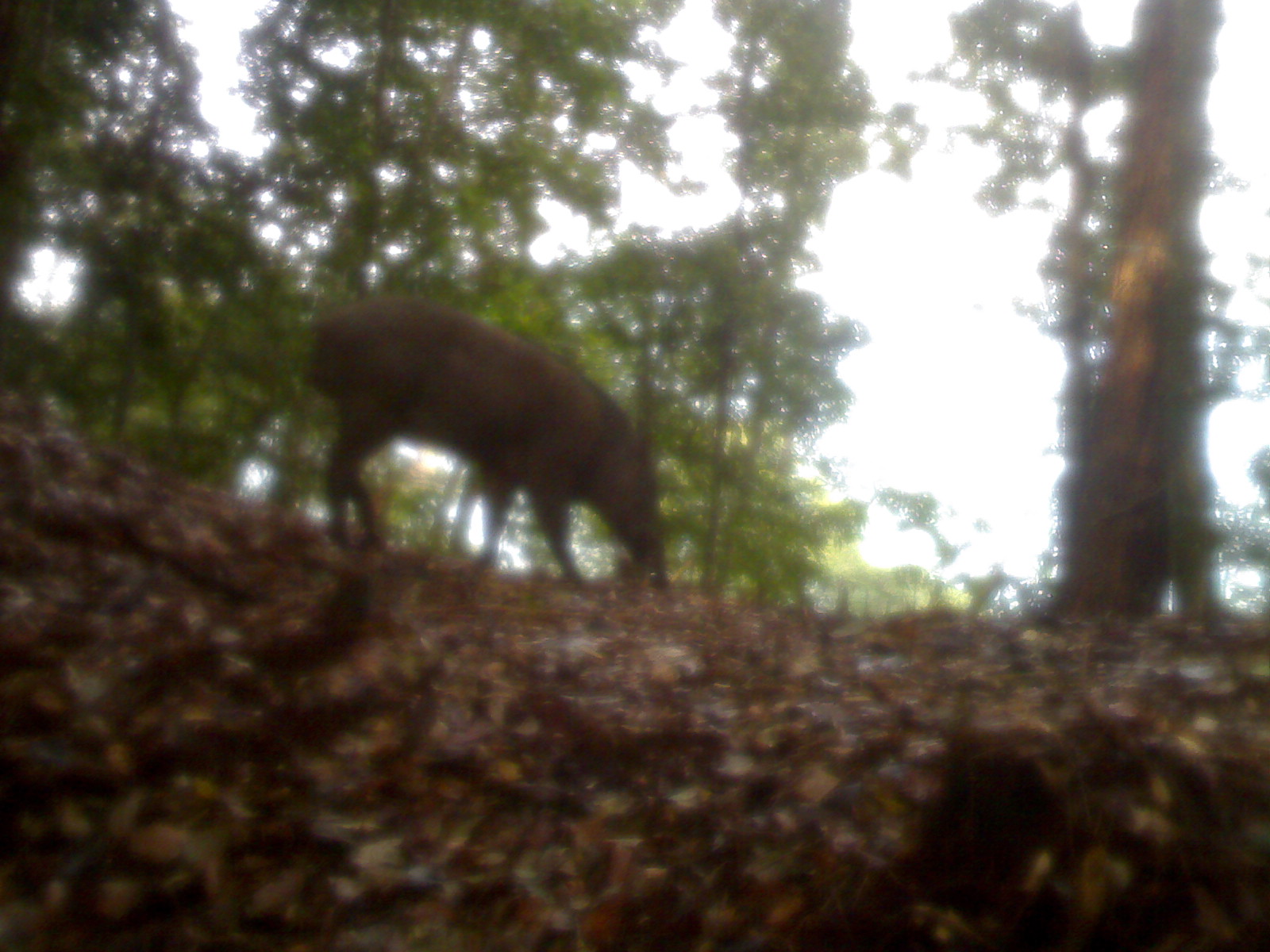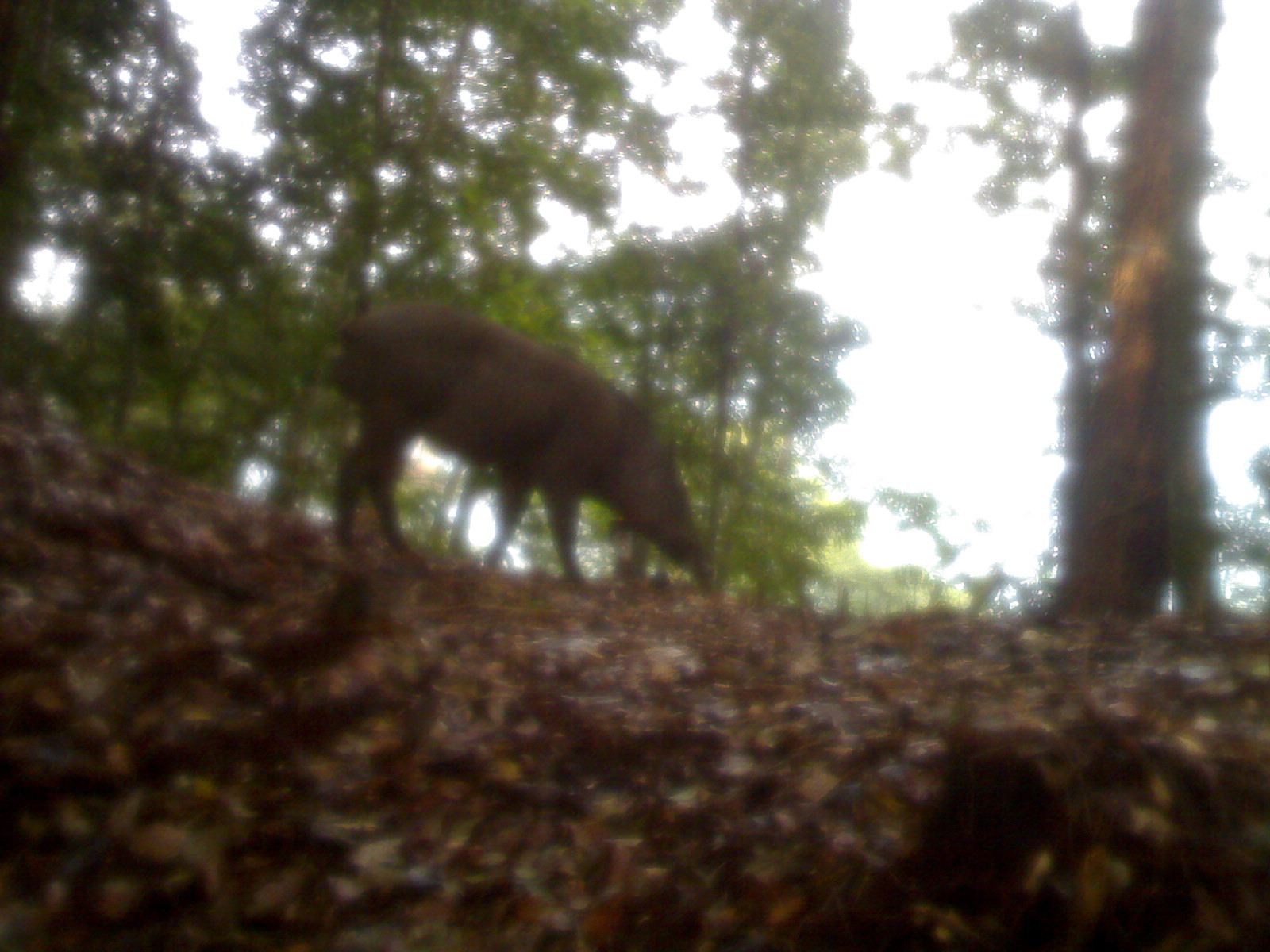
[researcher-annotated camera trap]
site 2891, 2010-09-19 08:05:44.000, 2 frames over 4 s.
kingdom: Animalia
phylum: Chordata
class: Mammalia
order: Artiodactyla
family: Suidae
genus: Sus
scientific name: Sus scrofa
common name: wild boar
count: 1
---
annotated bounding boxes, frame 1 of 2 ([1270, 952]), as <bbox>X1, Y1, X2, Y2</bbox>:
sus scrofa: <bbox>307, 300, 666, 589</bbox>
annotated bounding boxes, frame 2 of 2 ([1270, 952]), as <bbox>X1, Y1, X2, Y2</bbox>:
sus scrofa: <bbox>329, 304, 717, 591</bbox>